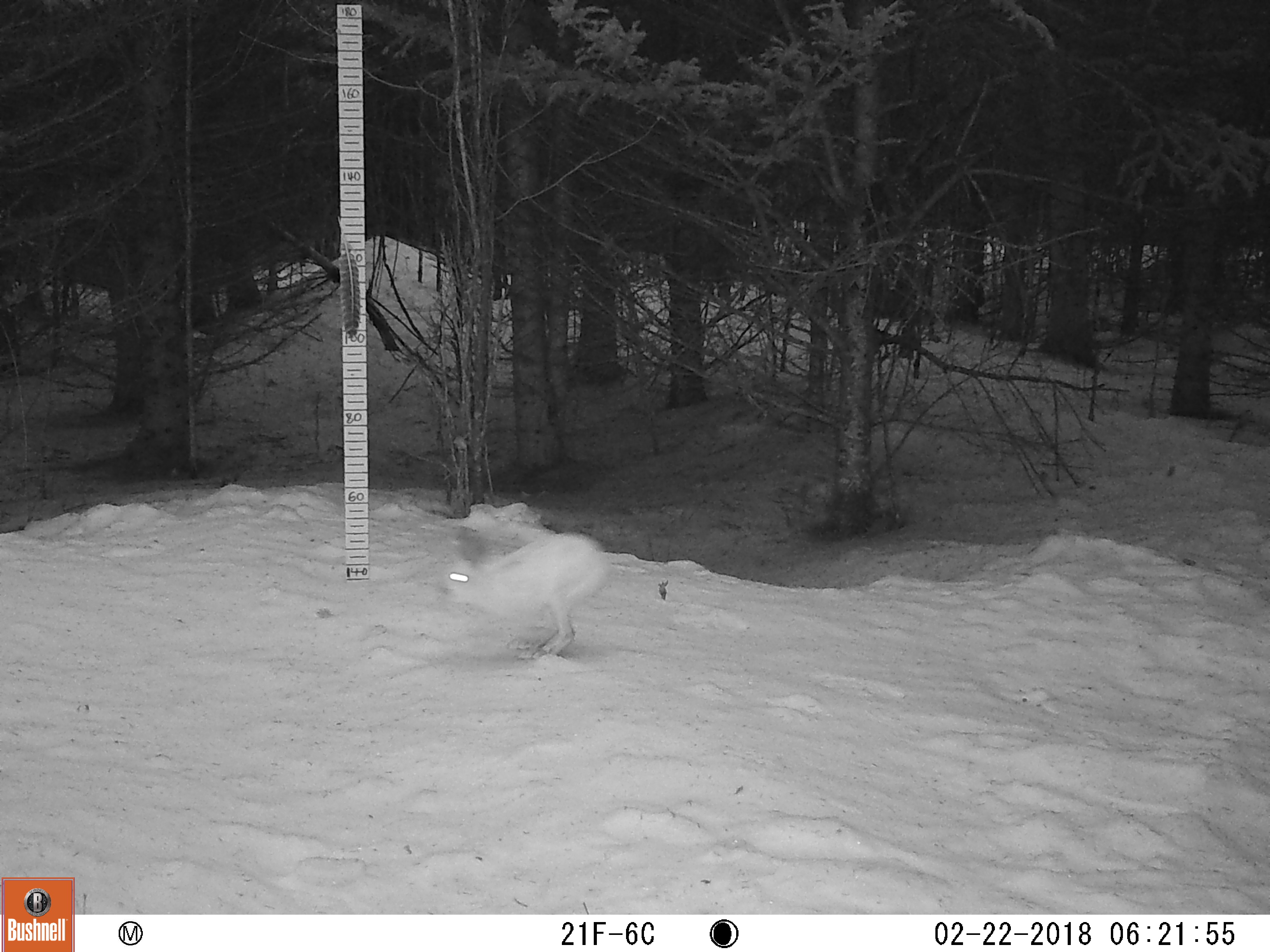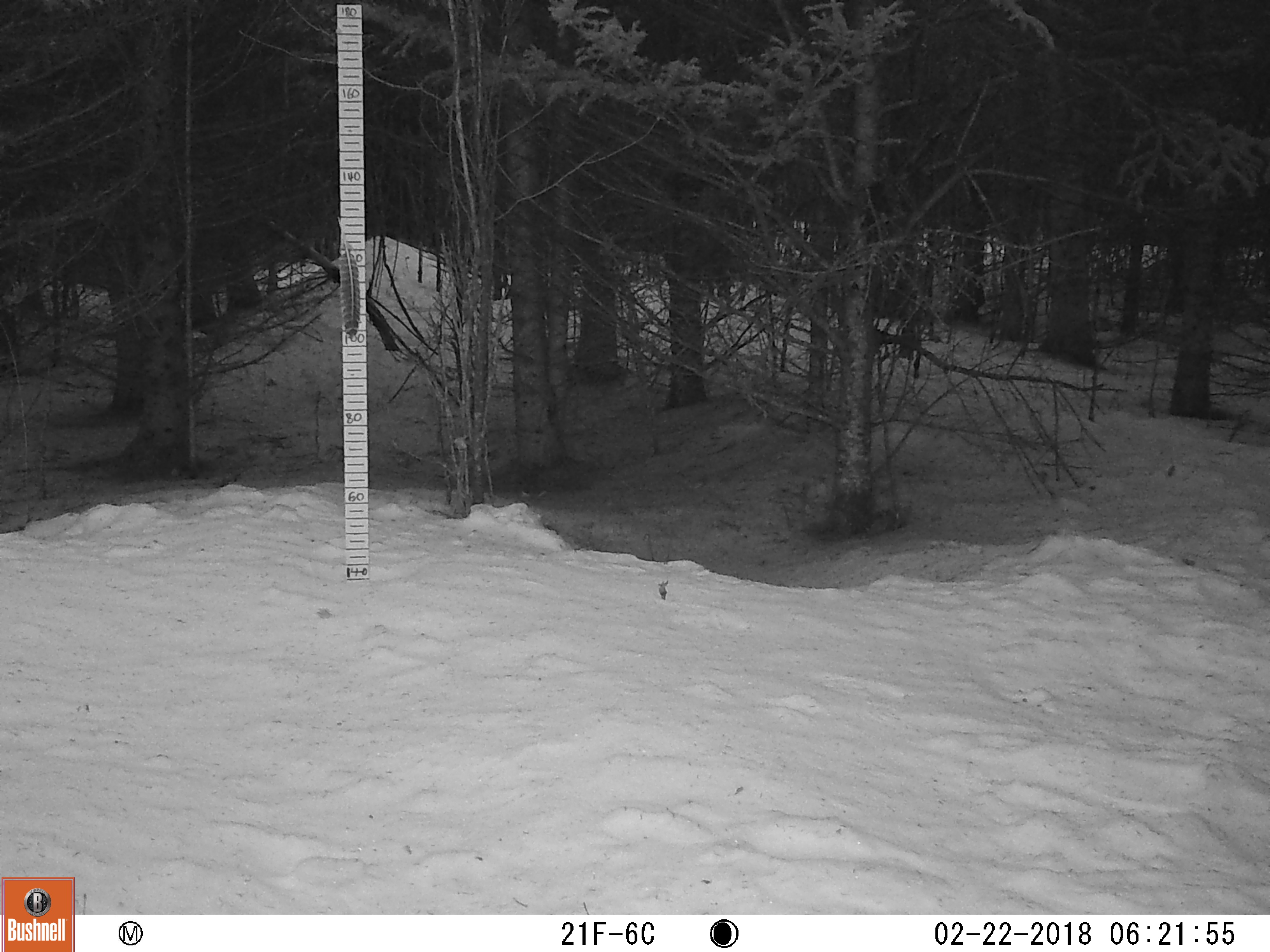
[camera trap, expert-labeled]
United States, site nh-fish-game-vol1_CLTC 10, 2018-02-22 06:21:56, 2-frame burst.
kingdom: Animalia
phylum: Chordata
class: Mammalia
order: Lagomorpha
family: Leporidae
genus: Lepus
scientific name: Lepus americanus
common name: snowshoe hare